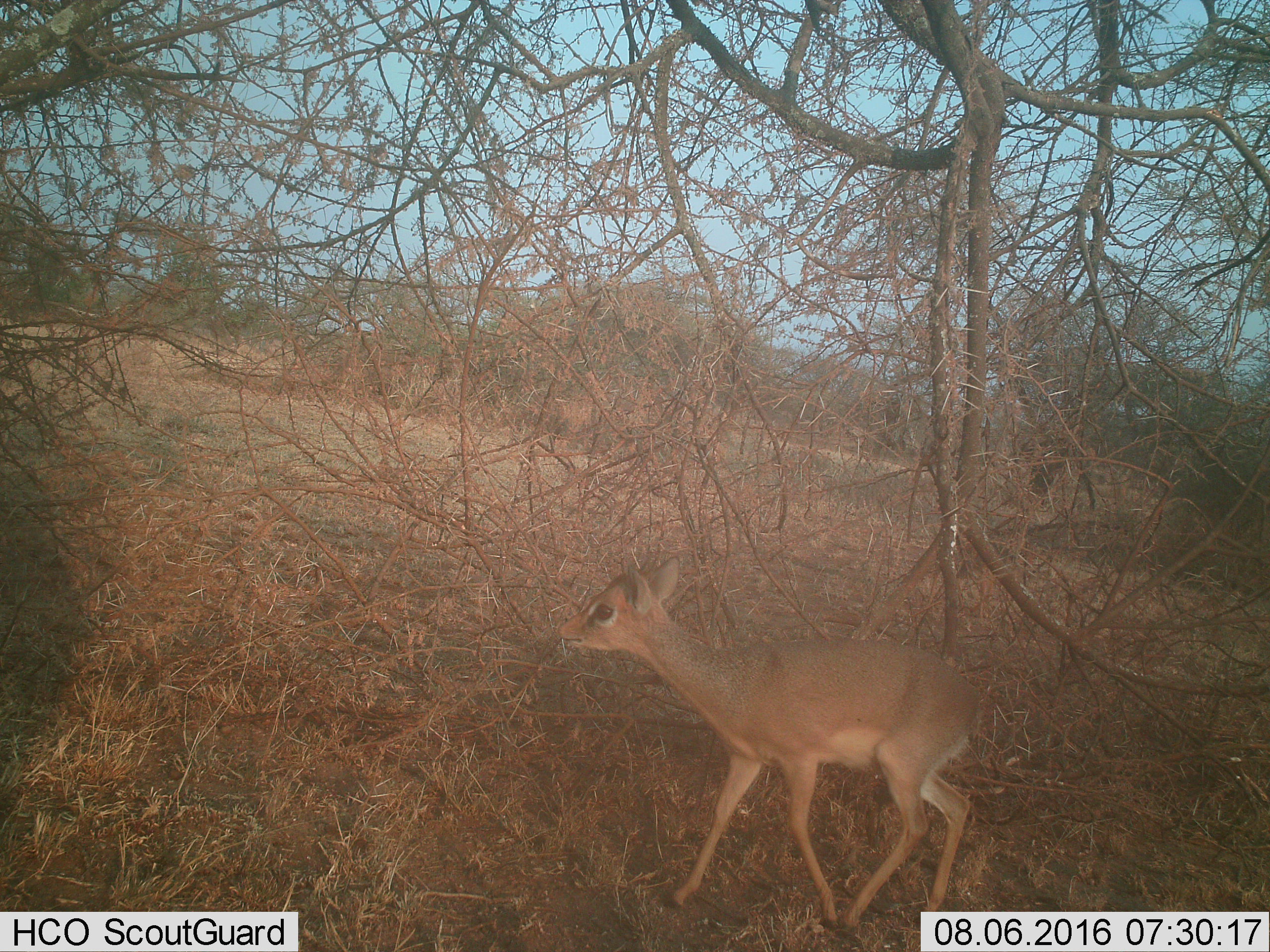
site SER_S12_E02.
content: unidentified animal